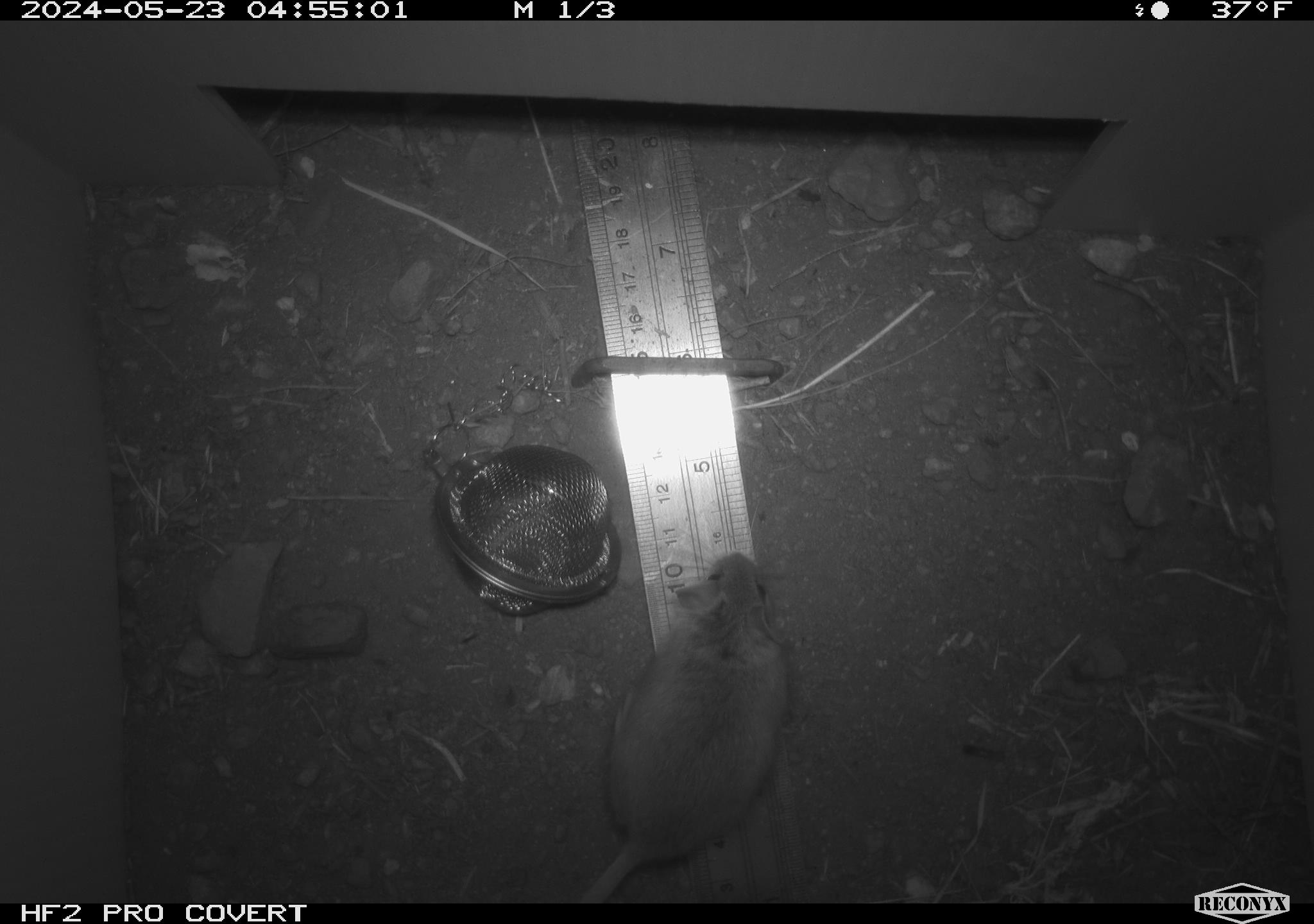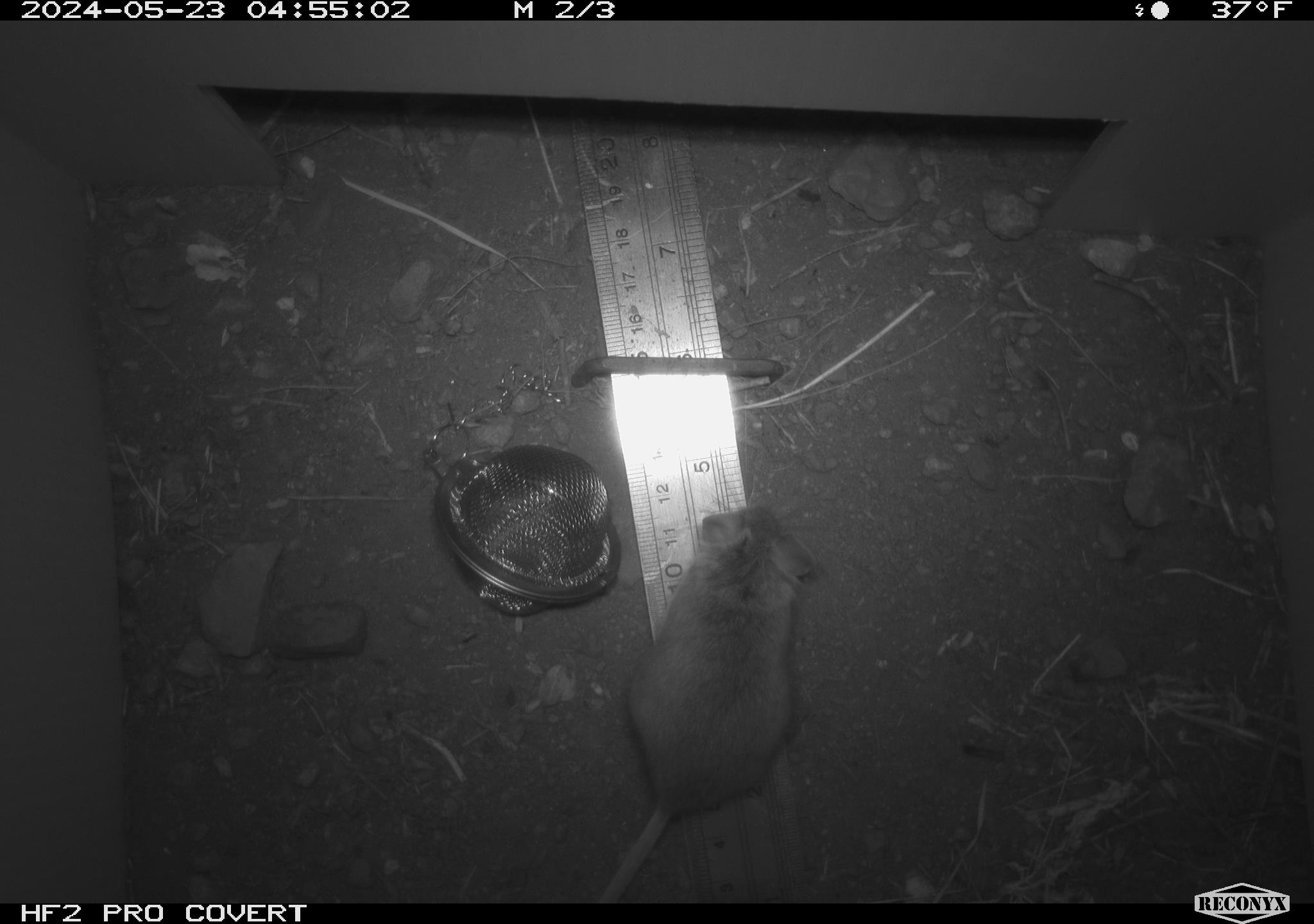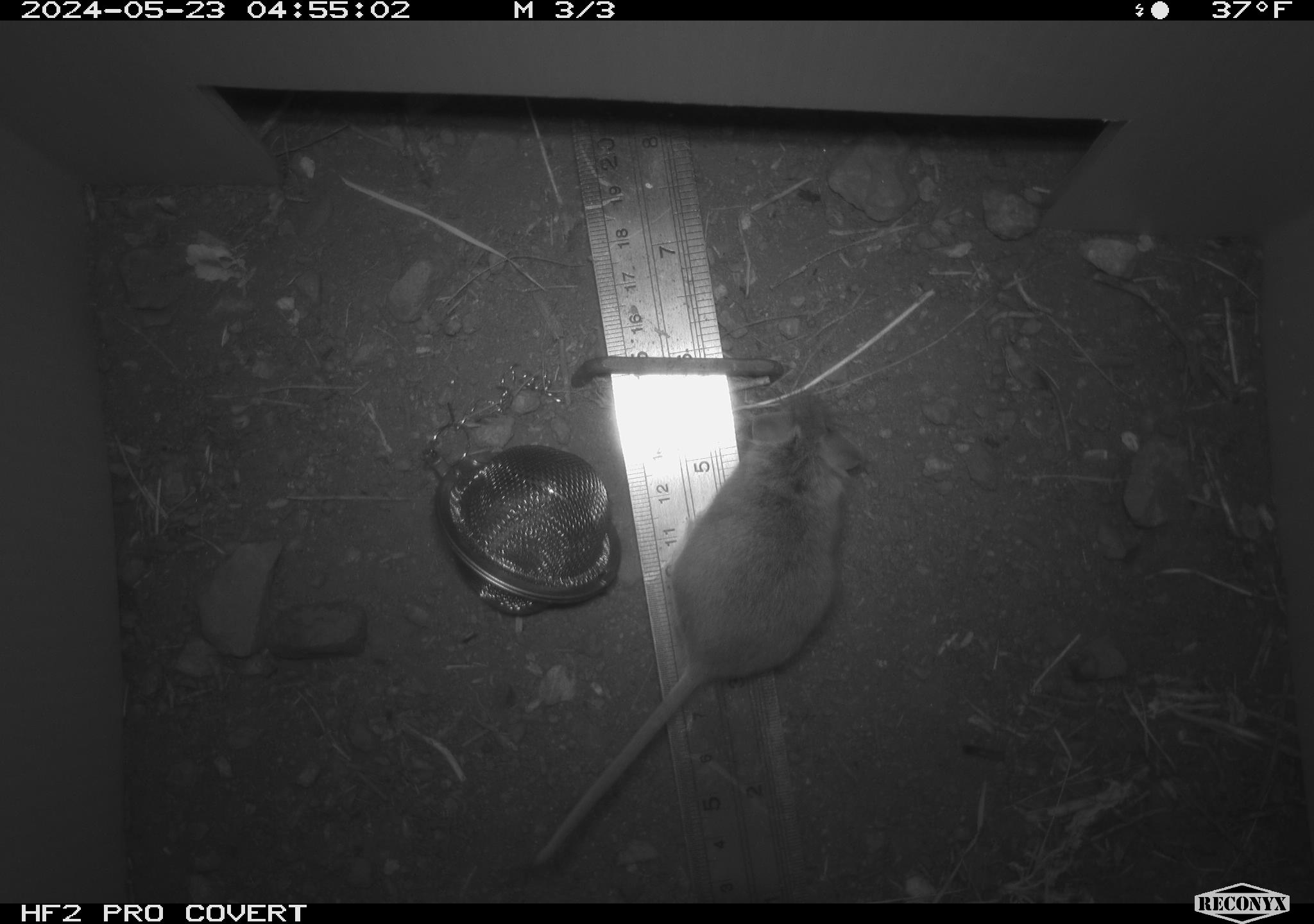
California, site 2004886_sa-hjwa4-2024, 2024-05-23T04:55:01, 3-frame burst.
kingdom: Animalia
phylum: Chordata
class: Mammalia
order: Rodentia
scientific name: Rodentia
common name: rodent